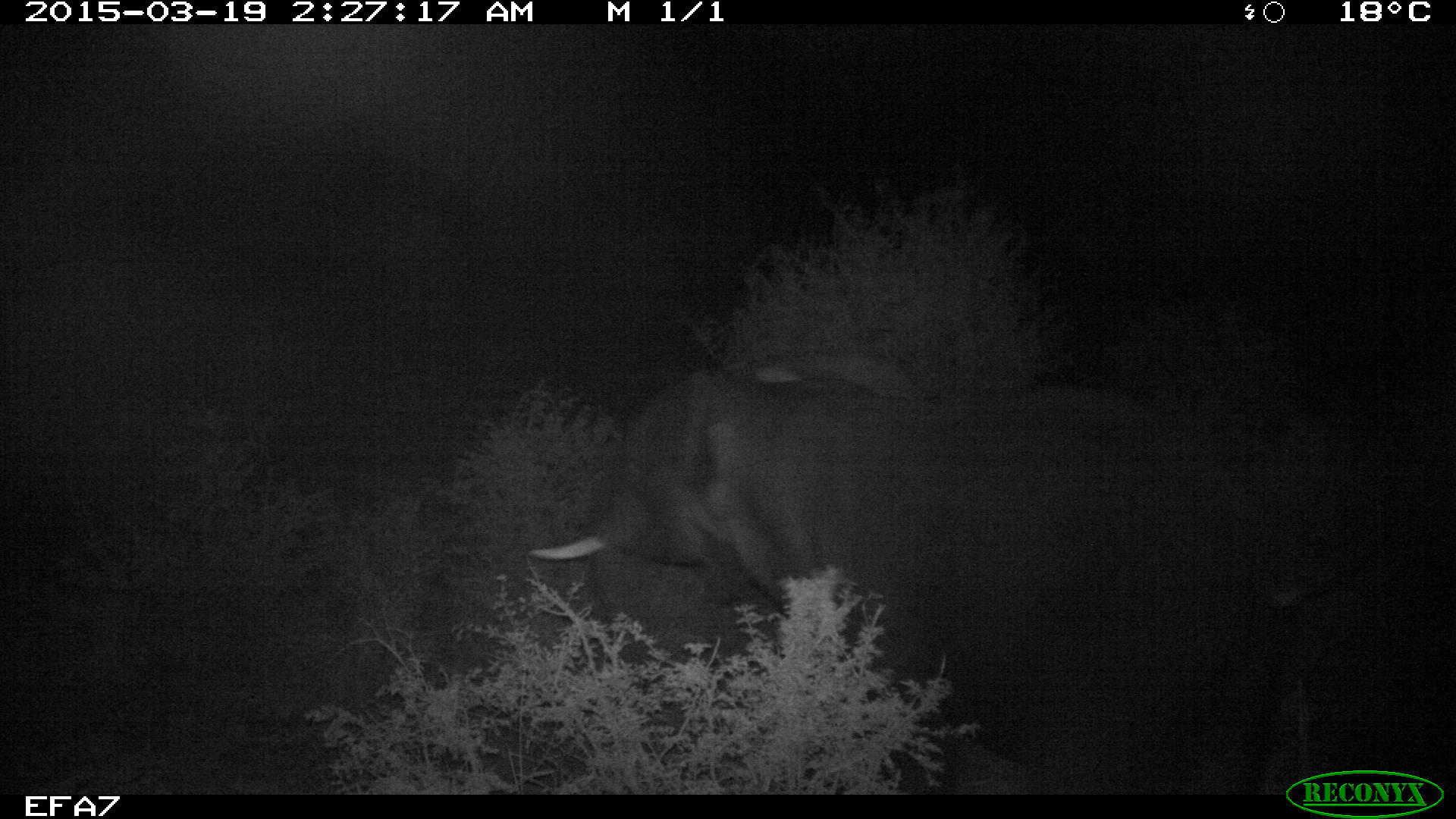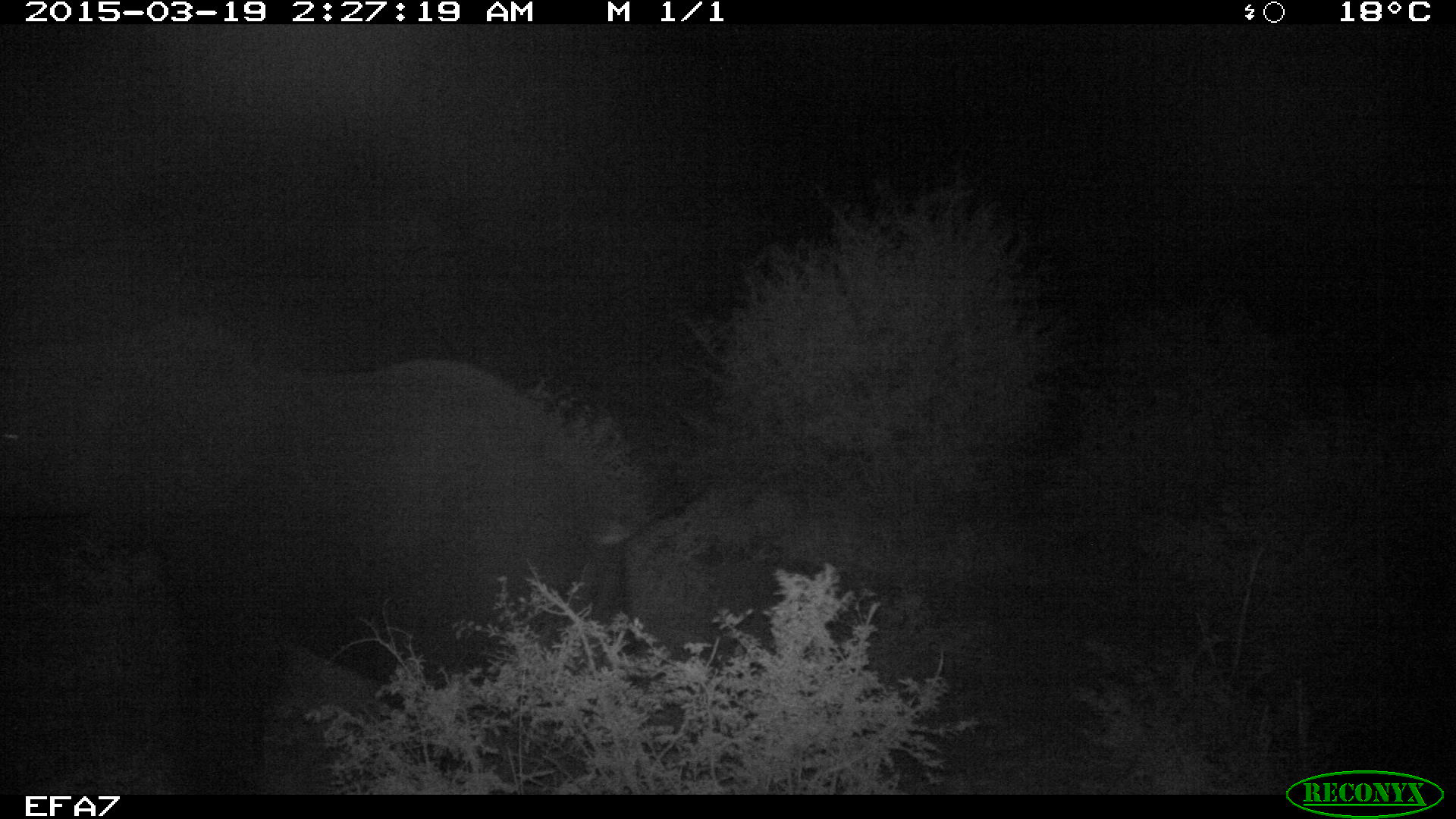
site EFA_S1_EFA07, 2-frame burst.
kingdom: Animalia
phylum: Chordata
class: Mammalia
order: Proboscidea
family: Elephantidae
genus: Loxodonta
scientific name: Loxodonta africana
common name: african bush elephant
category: elephant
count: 1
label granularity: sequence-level